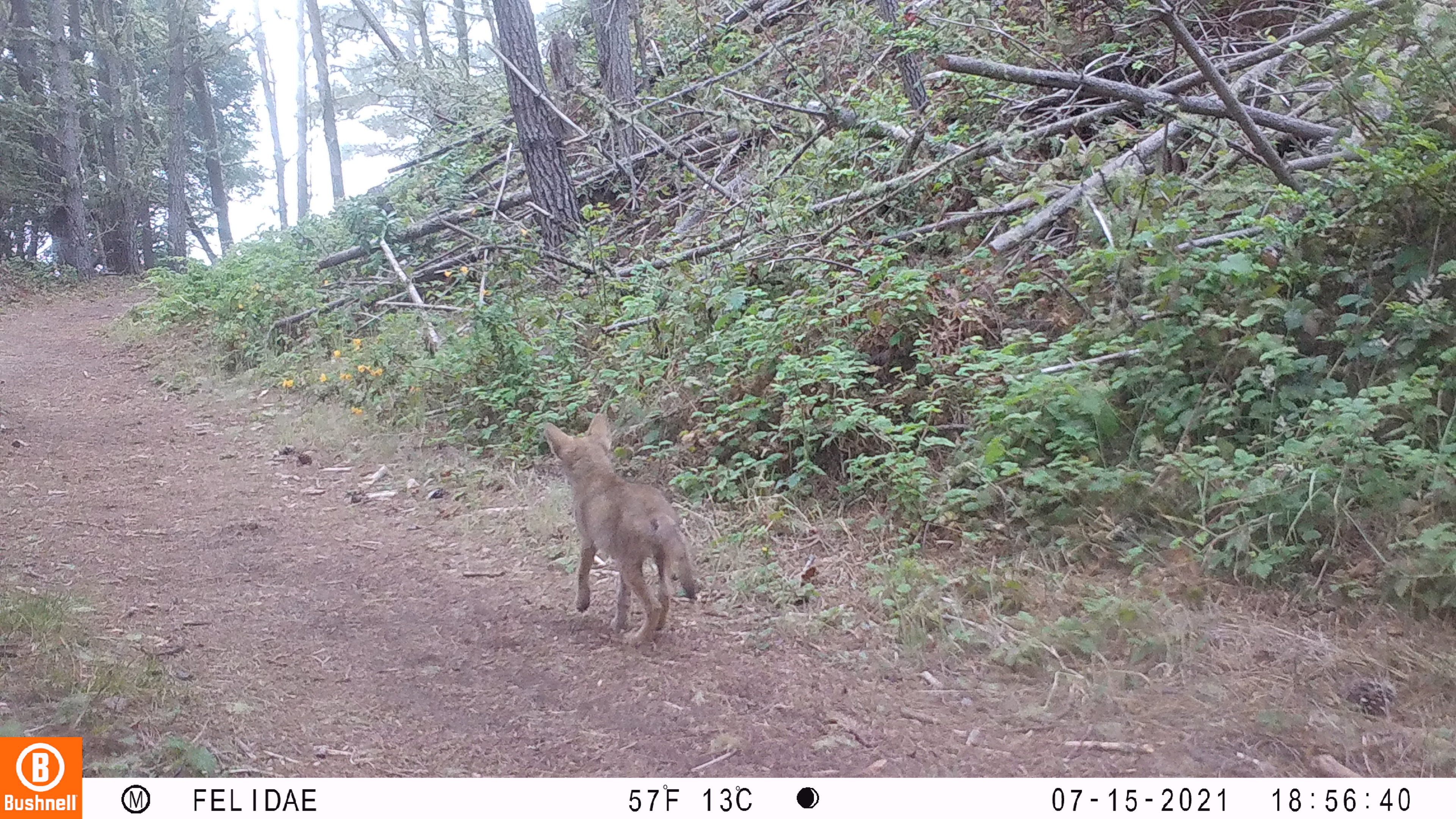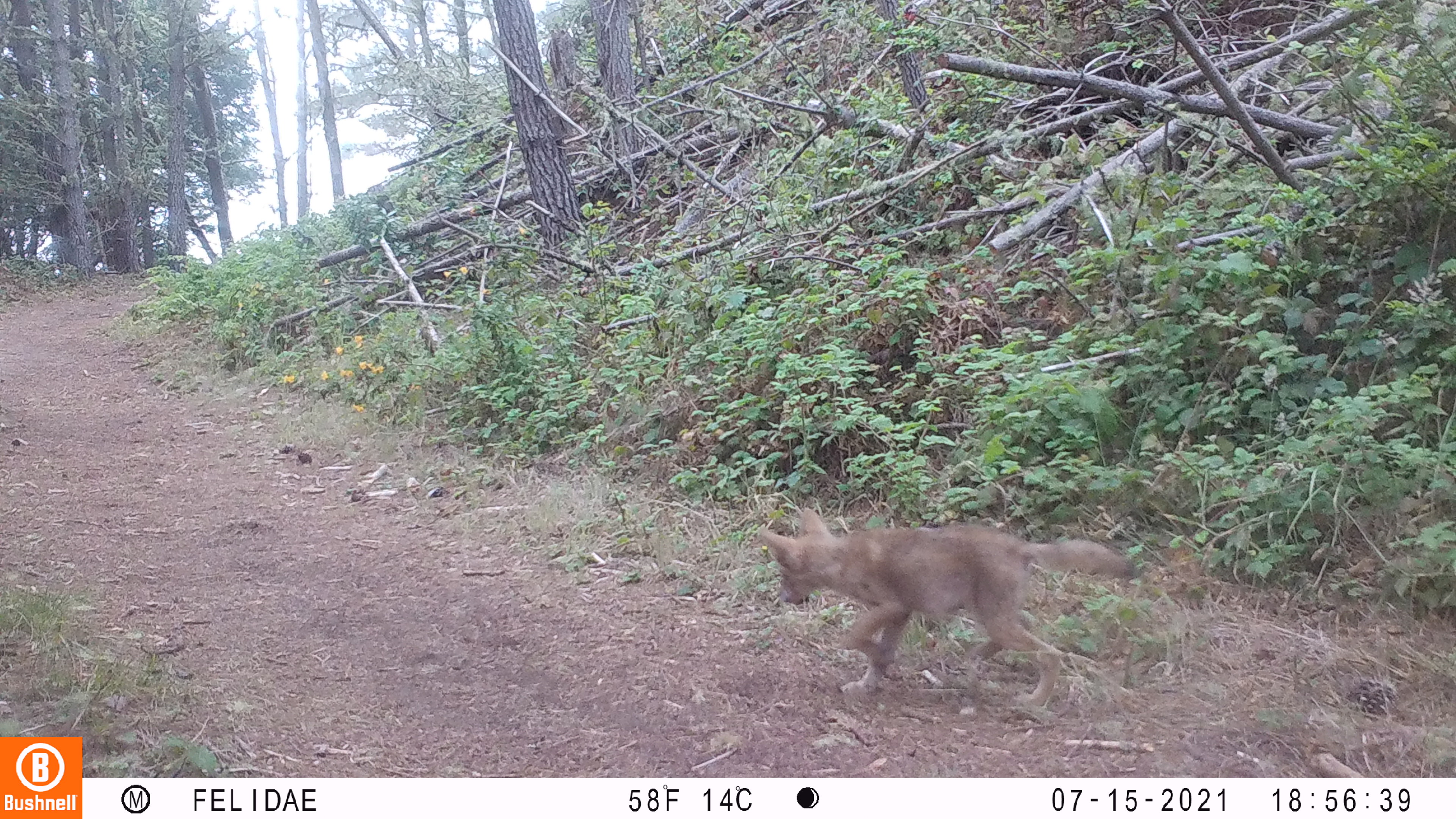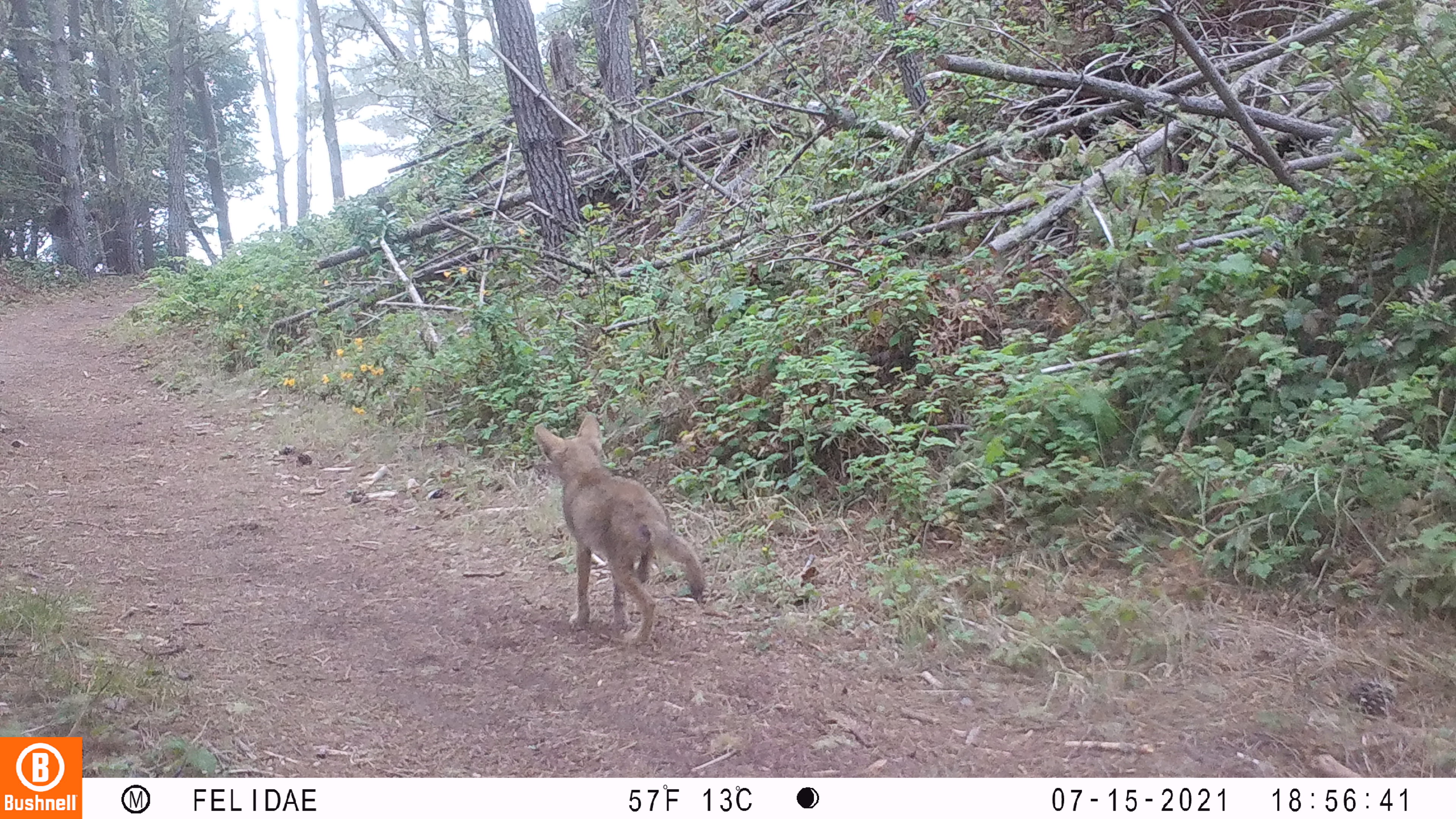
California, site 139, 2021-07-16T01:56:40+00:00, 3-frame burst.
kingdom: Animalia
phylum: Chordata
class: Mammalia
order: Carnivora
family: Canidae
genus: Canis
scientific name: Canis latrans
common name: coyote